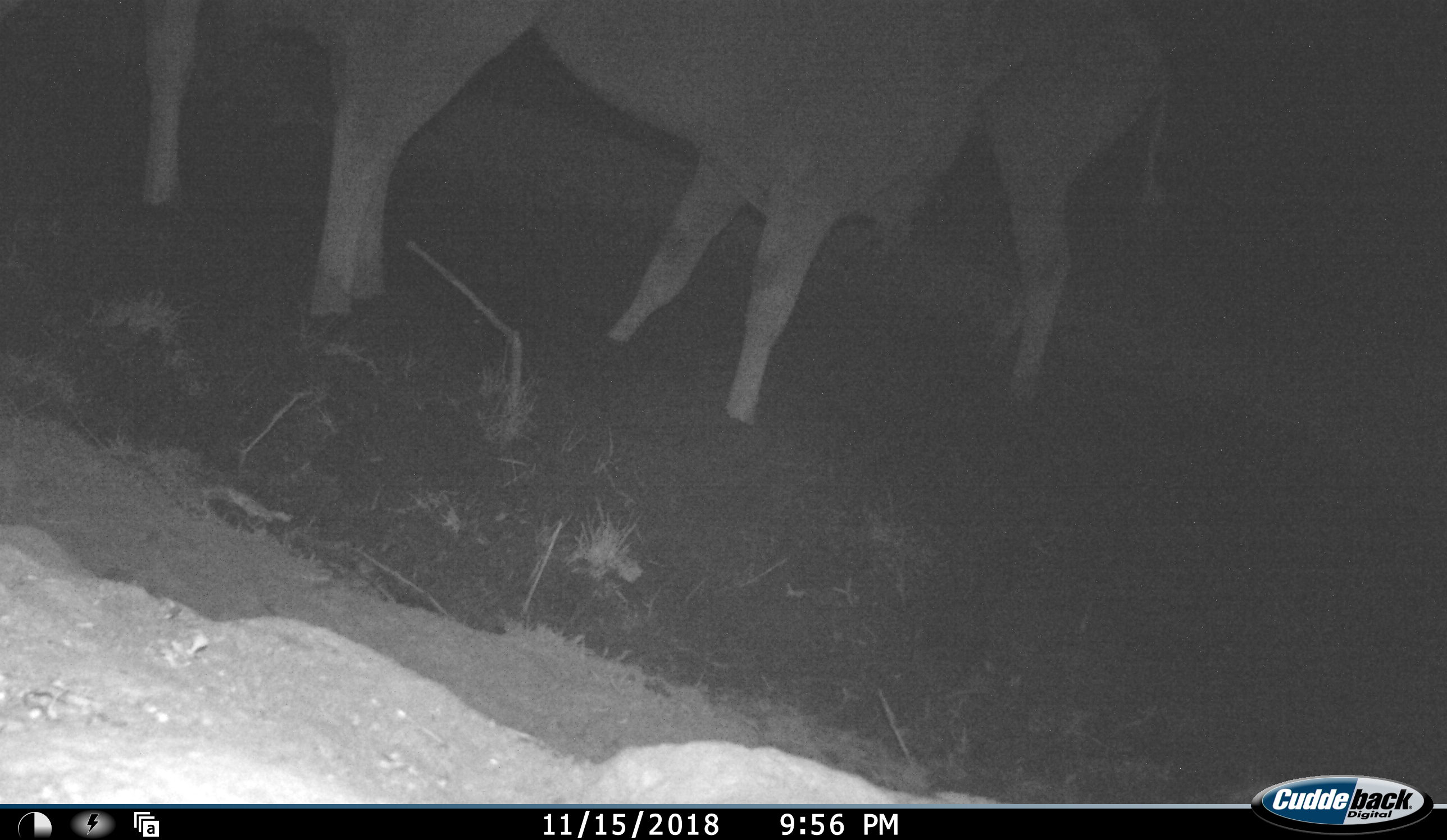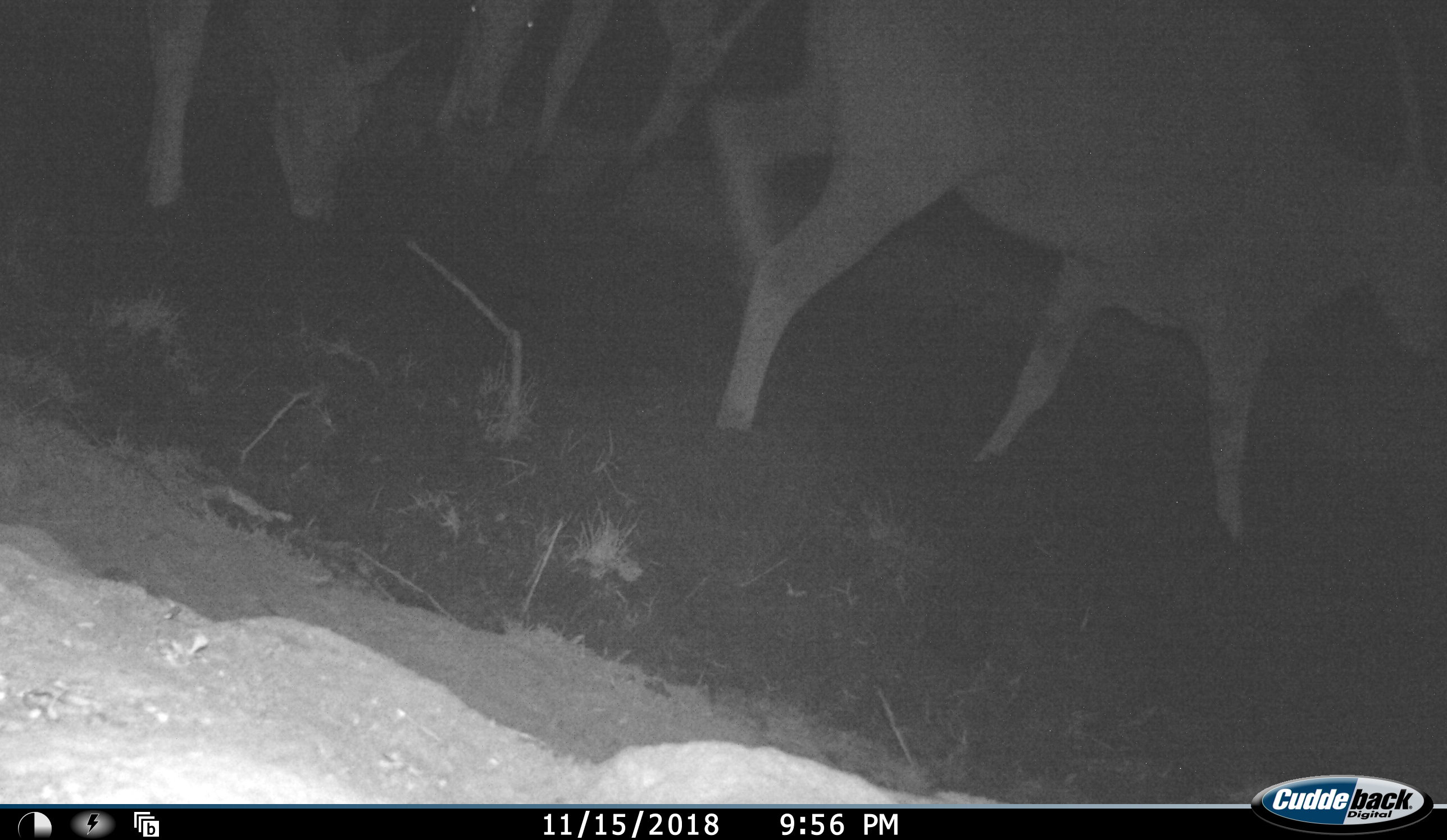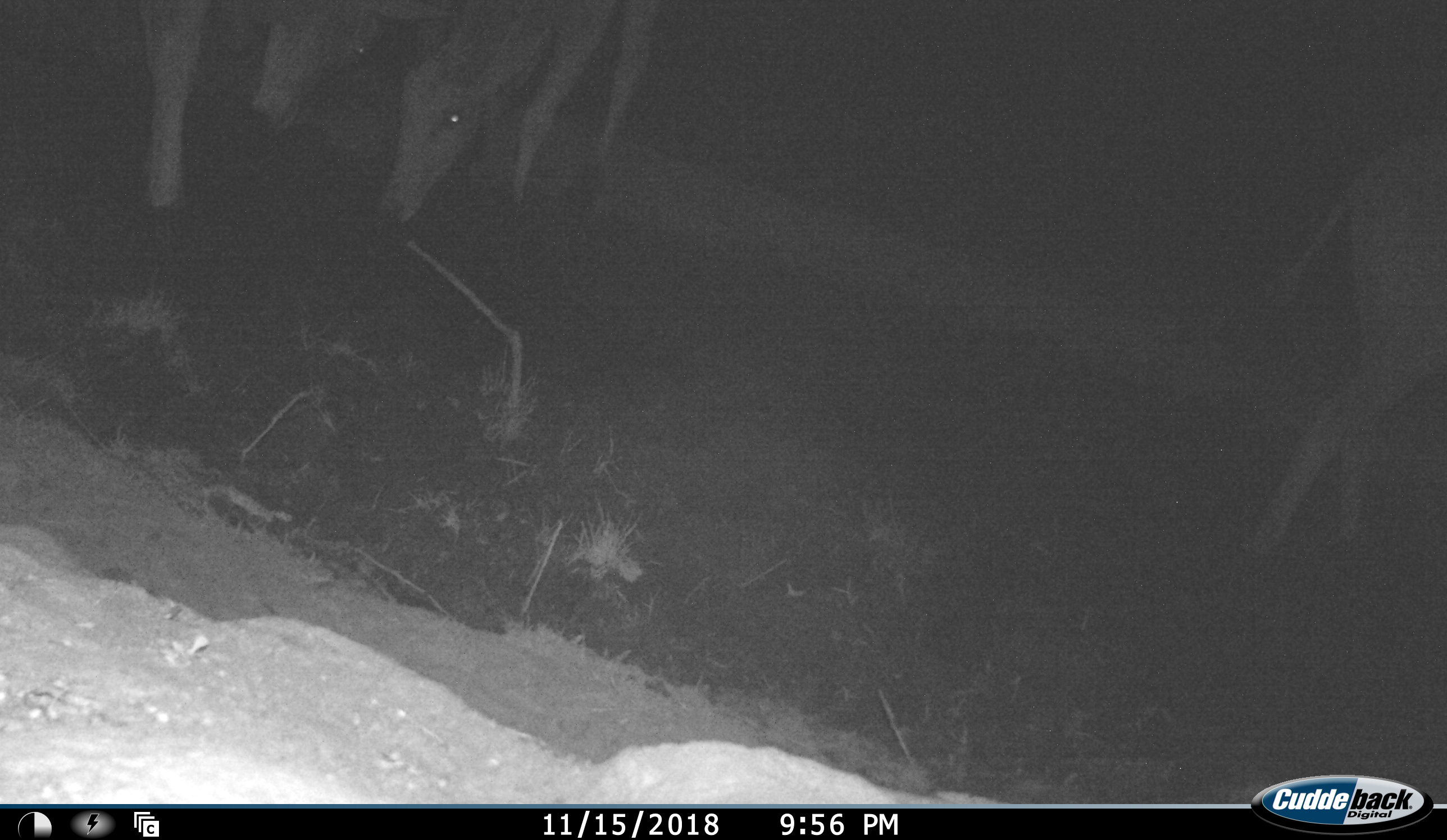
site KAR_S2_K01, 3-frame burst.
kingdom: Animalia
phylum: Chordata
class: Mammalia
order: Artiodactyla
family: Bovidae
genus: Tragelaphus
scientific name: Tragelaphus oryx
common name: eland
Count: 3.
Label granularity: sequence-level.